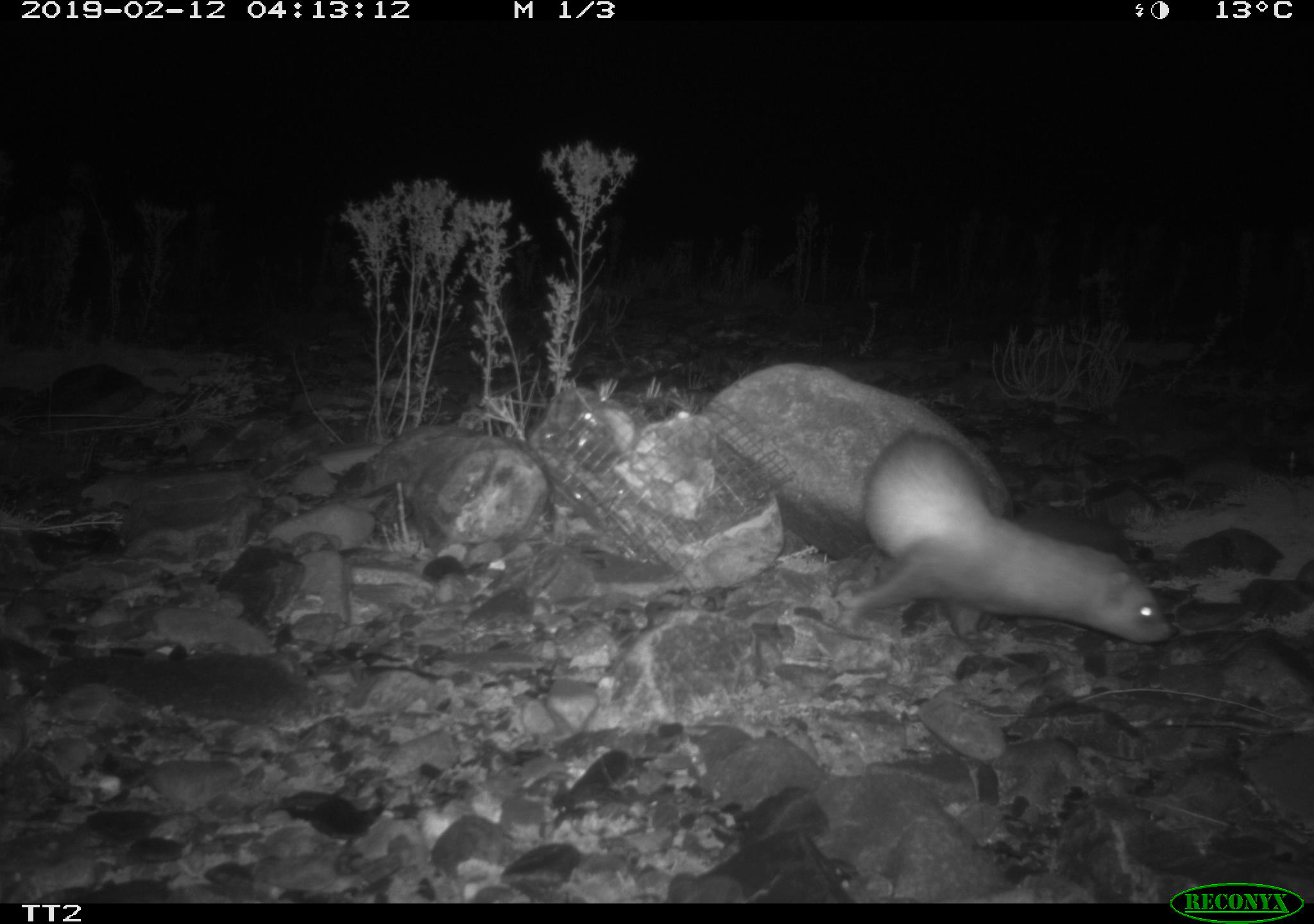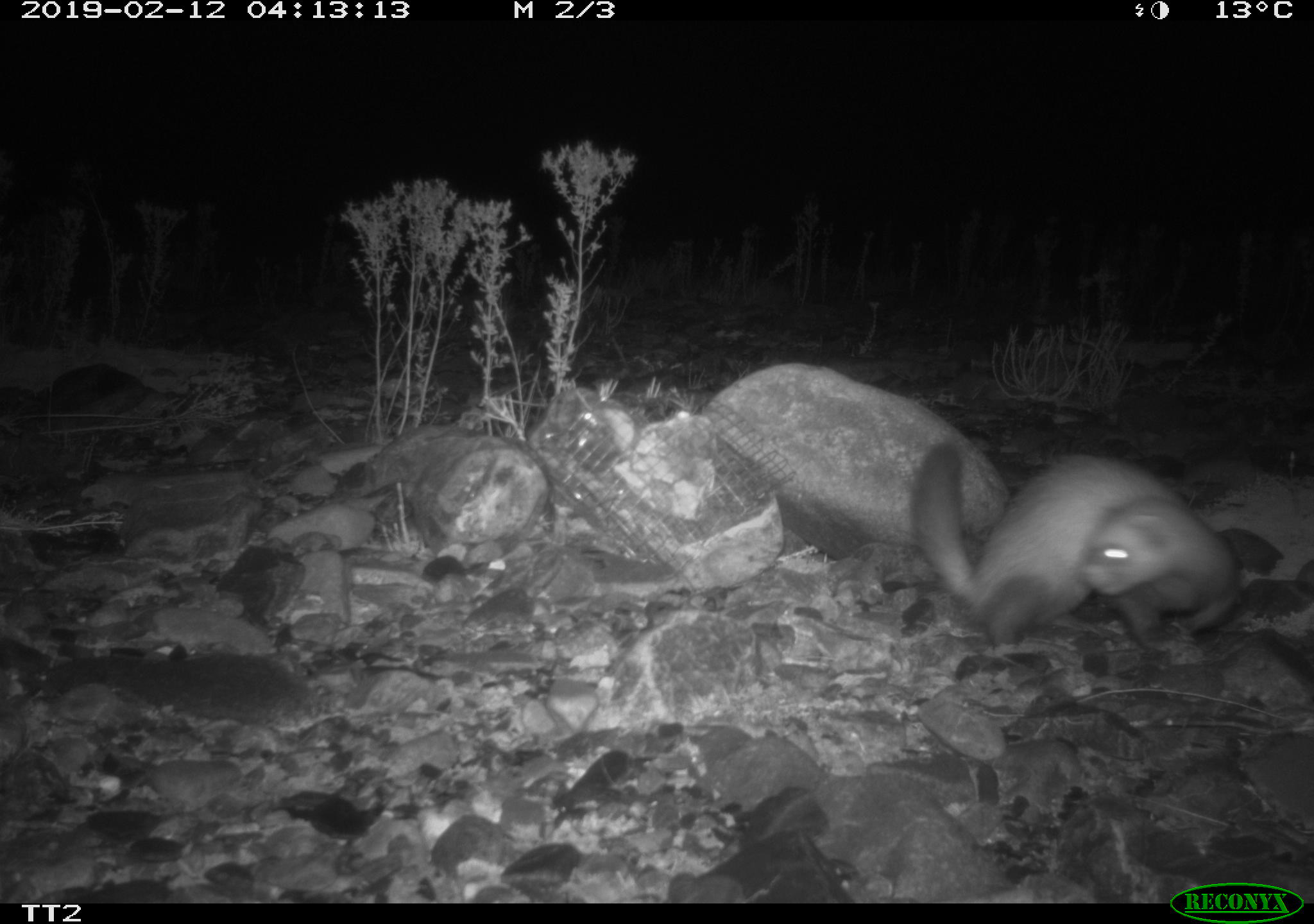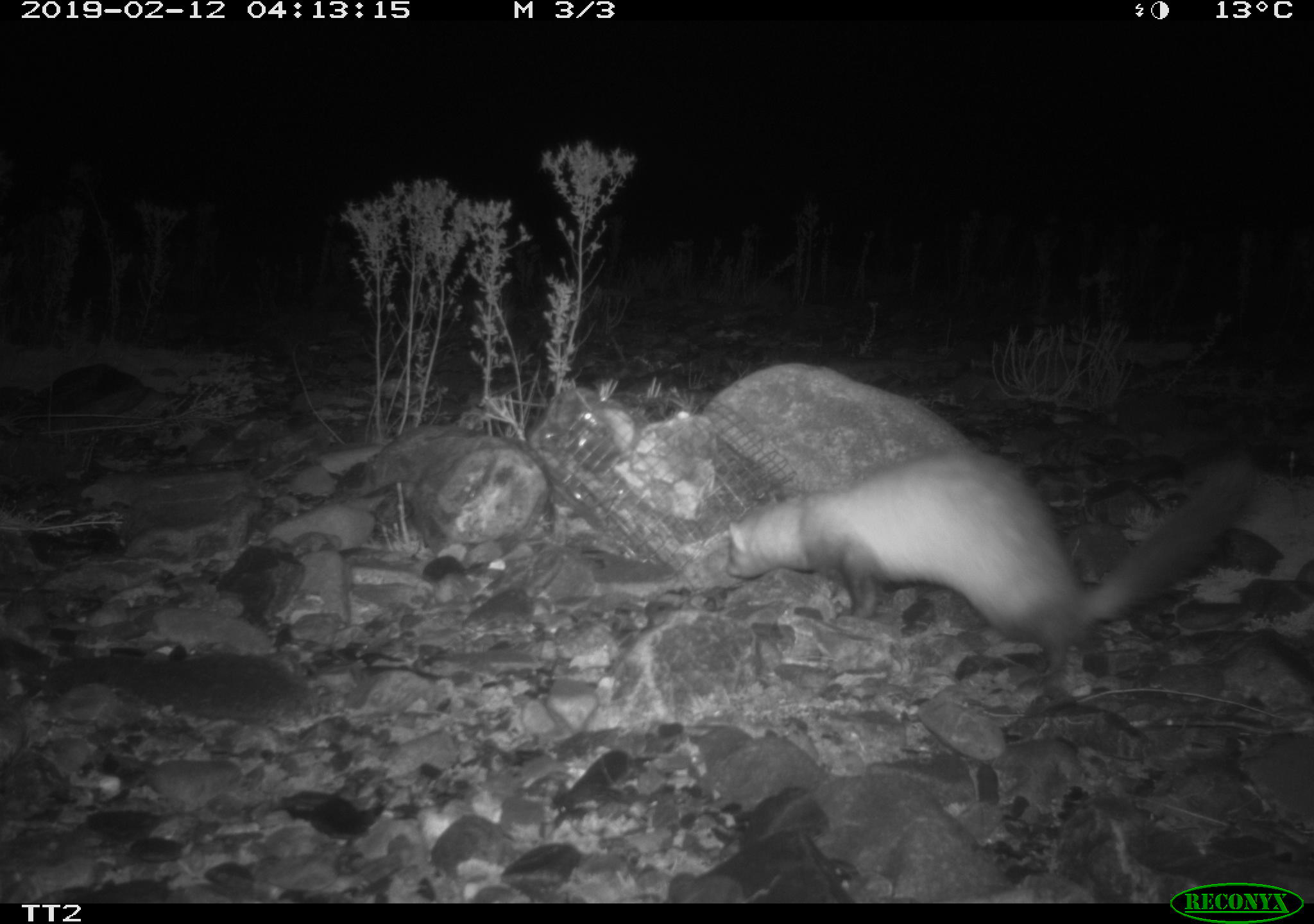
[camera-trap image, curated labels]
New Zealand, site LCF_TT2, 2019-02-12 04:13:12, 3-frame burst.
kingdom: Animalia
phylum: Chordata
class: Mammalia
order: Carnivora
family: Mustelidae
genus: Mustela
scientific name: Mustela furo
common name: ferret